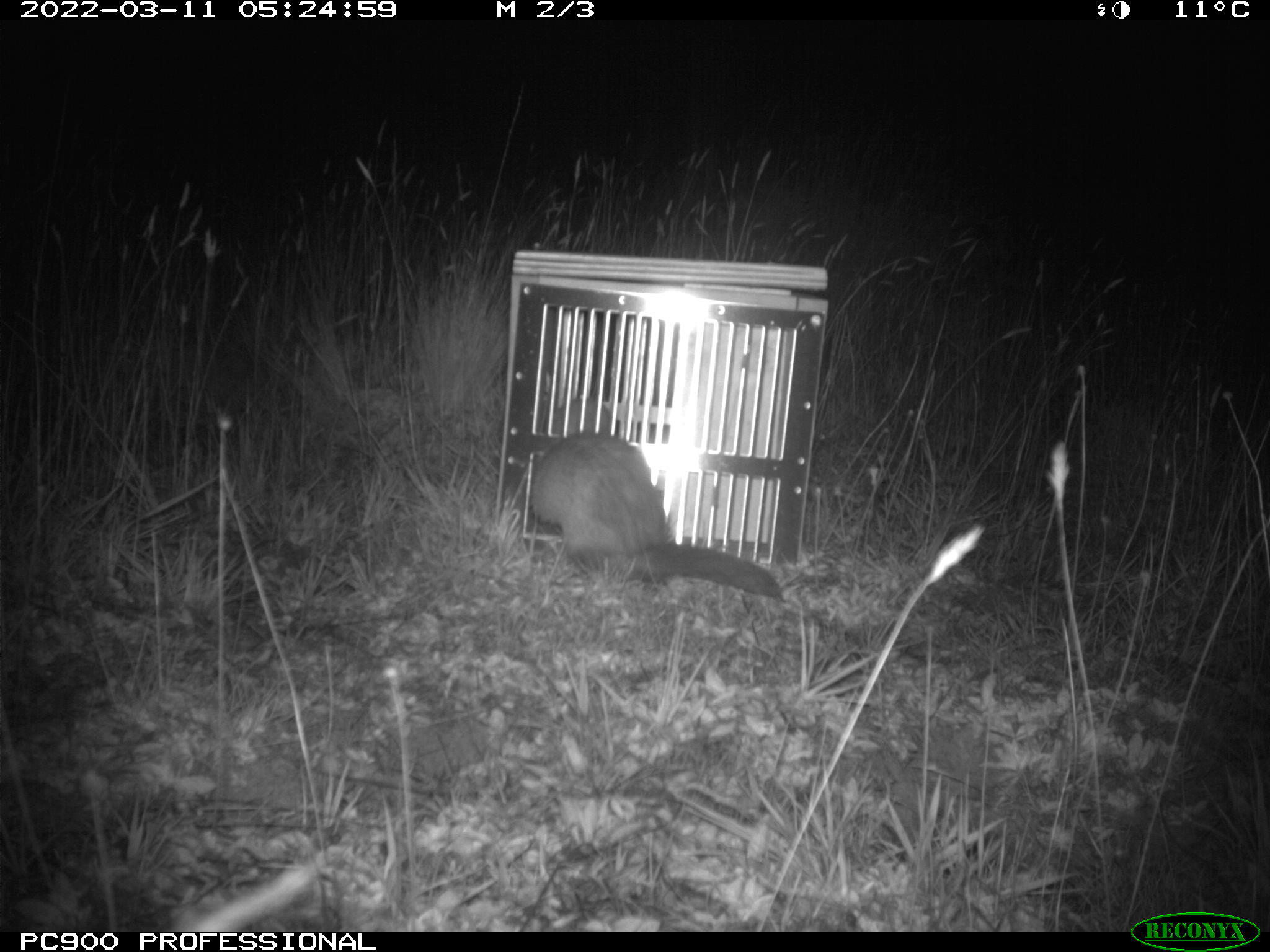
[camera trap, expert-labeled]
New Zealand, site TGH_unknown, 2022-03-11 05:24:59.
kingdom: Animalia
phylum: Chordata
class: Mammalia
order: Carnivora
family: Mustelidae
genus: Mustela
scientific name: Mustela furo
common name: ferret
Ferret (Mustela furo).